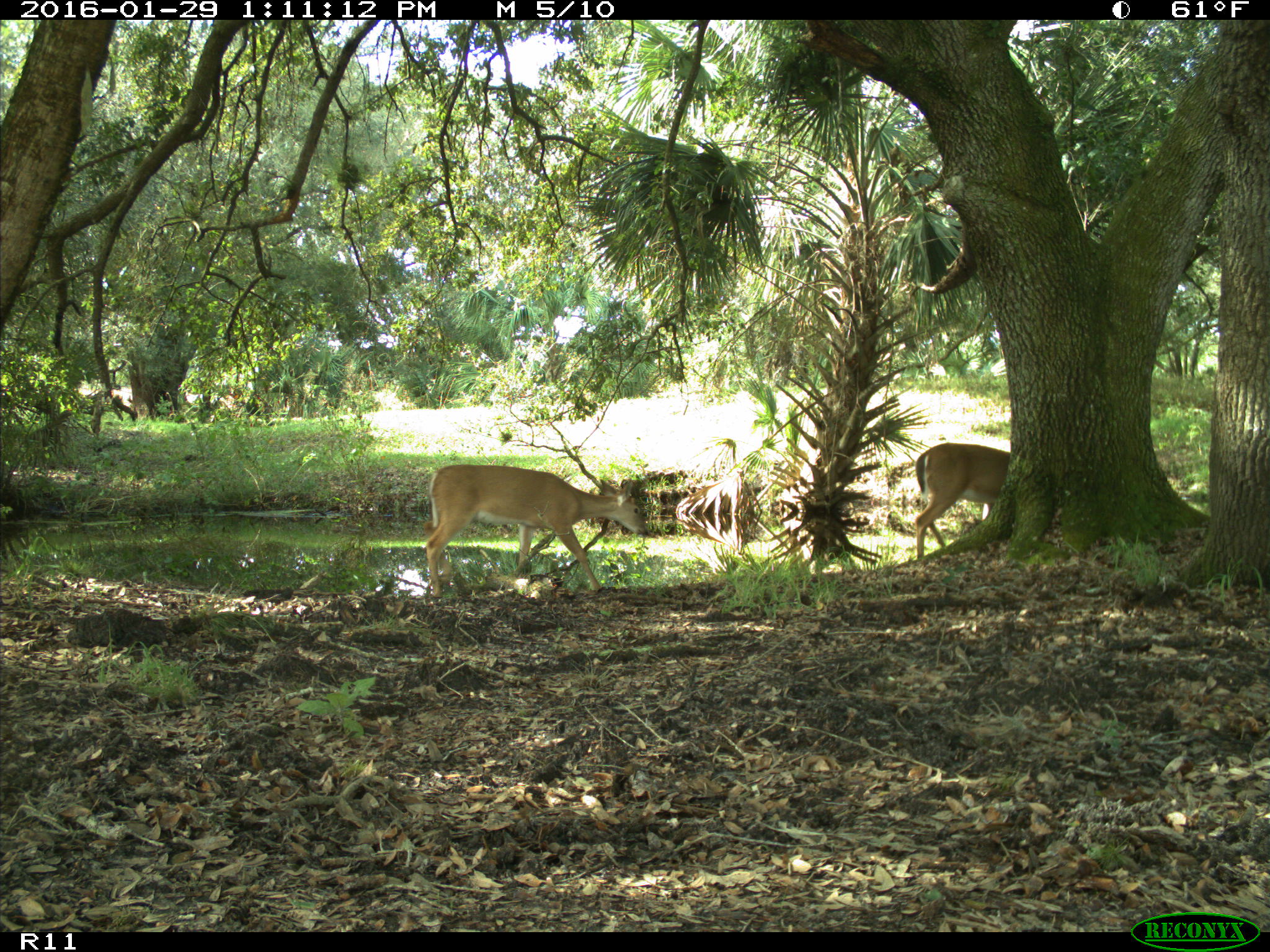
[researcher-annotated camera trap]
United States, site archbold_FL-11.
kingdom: Animalia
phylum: Chordata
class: Mammalia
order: Artiodactyla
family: Cervidae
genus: Odocoileus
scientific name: Odocoileus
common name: deer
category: unidentified deer